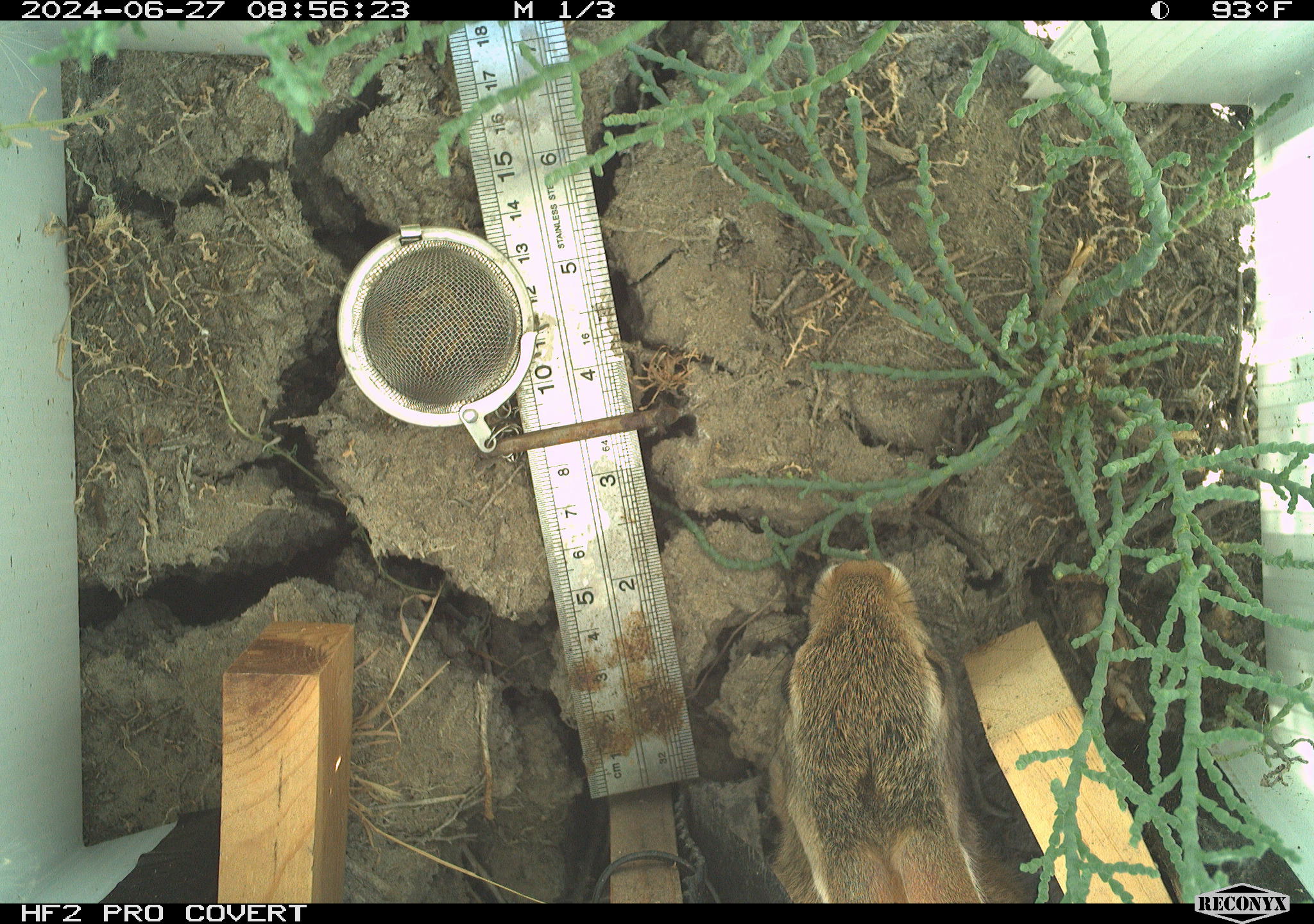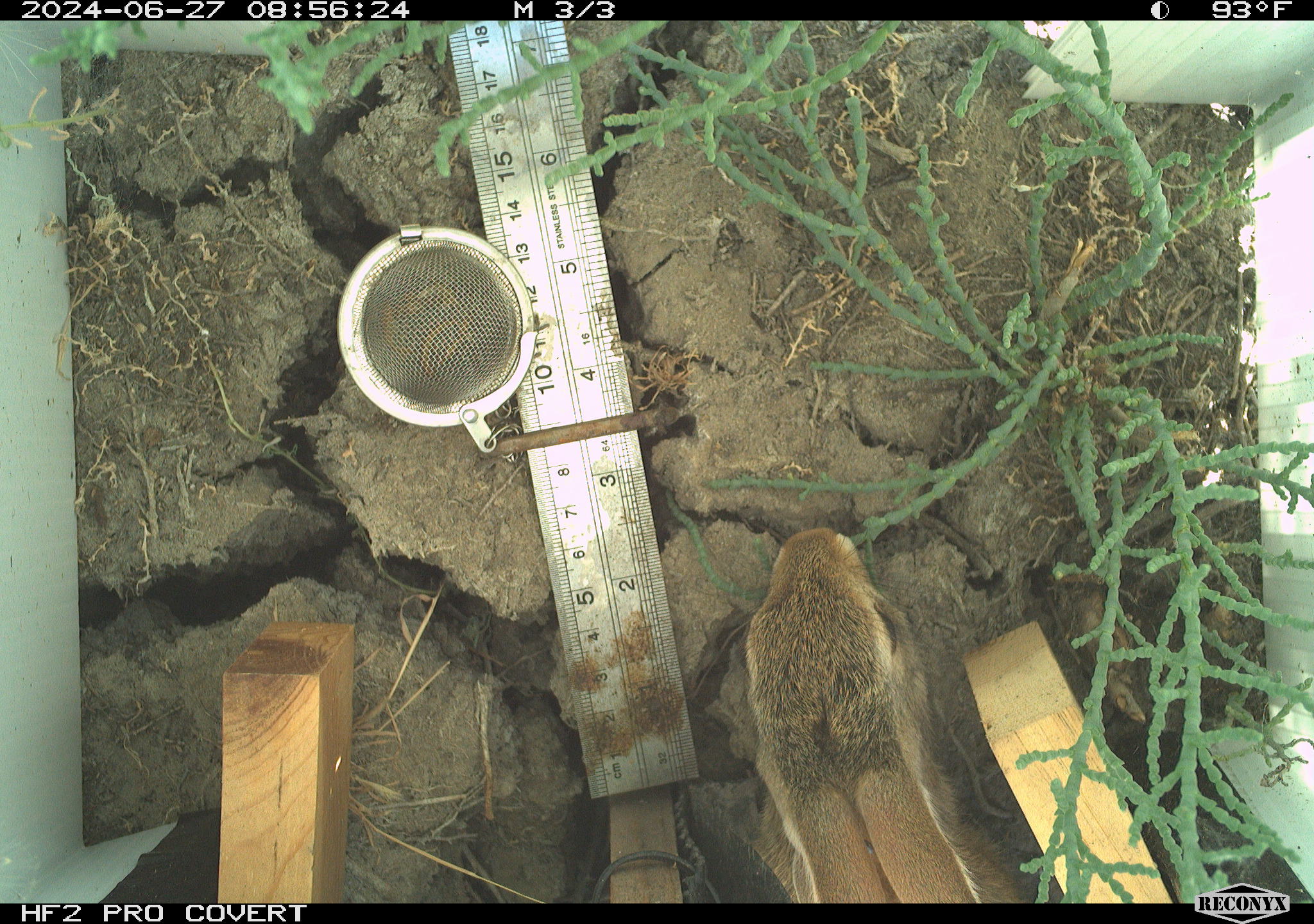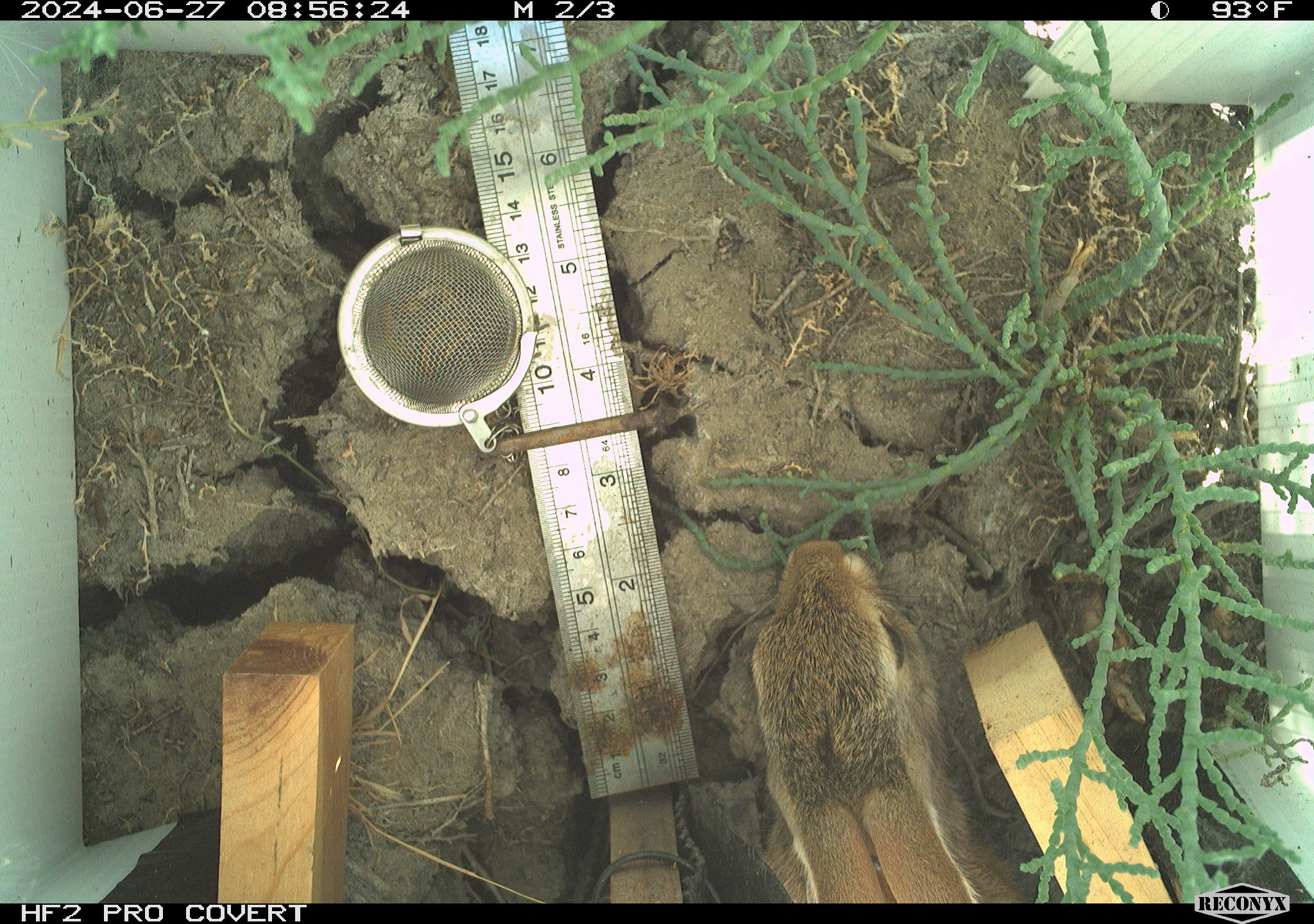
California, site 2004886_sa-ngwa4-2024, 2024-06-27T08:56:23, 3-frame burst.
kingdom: Animalia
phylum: Chordata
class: Mammalia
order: Lagomorpha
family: Leporidae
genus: Sylvilagus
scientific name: Sylvilagus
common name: cottontail rabbits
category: sylvilagus species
Sylvilagus species (cottontail rabbits) (Sylvilagus).